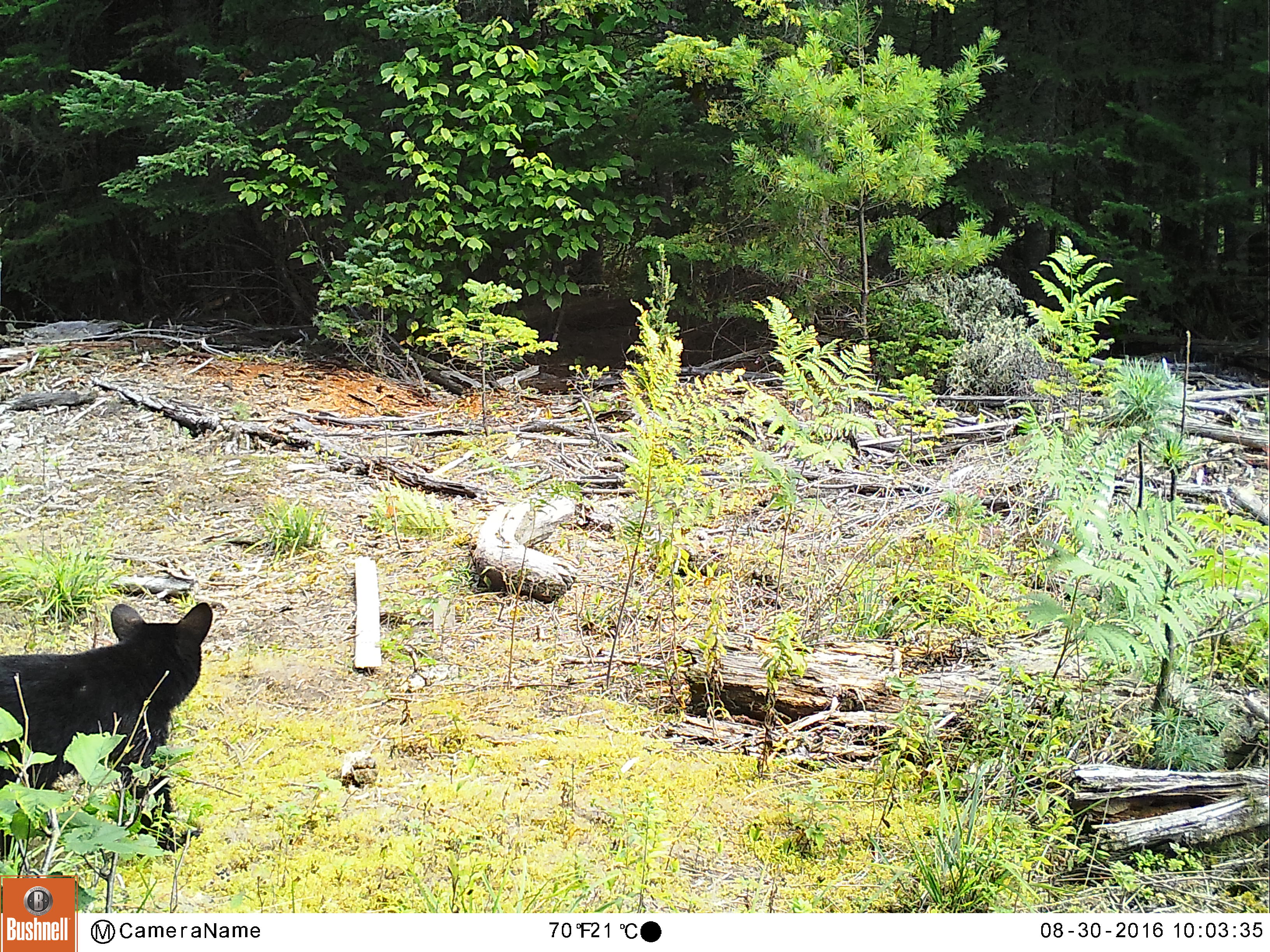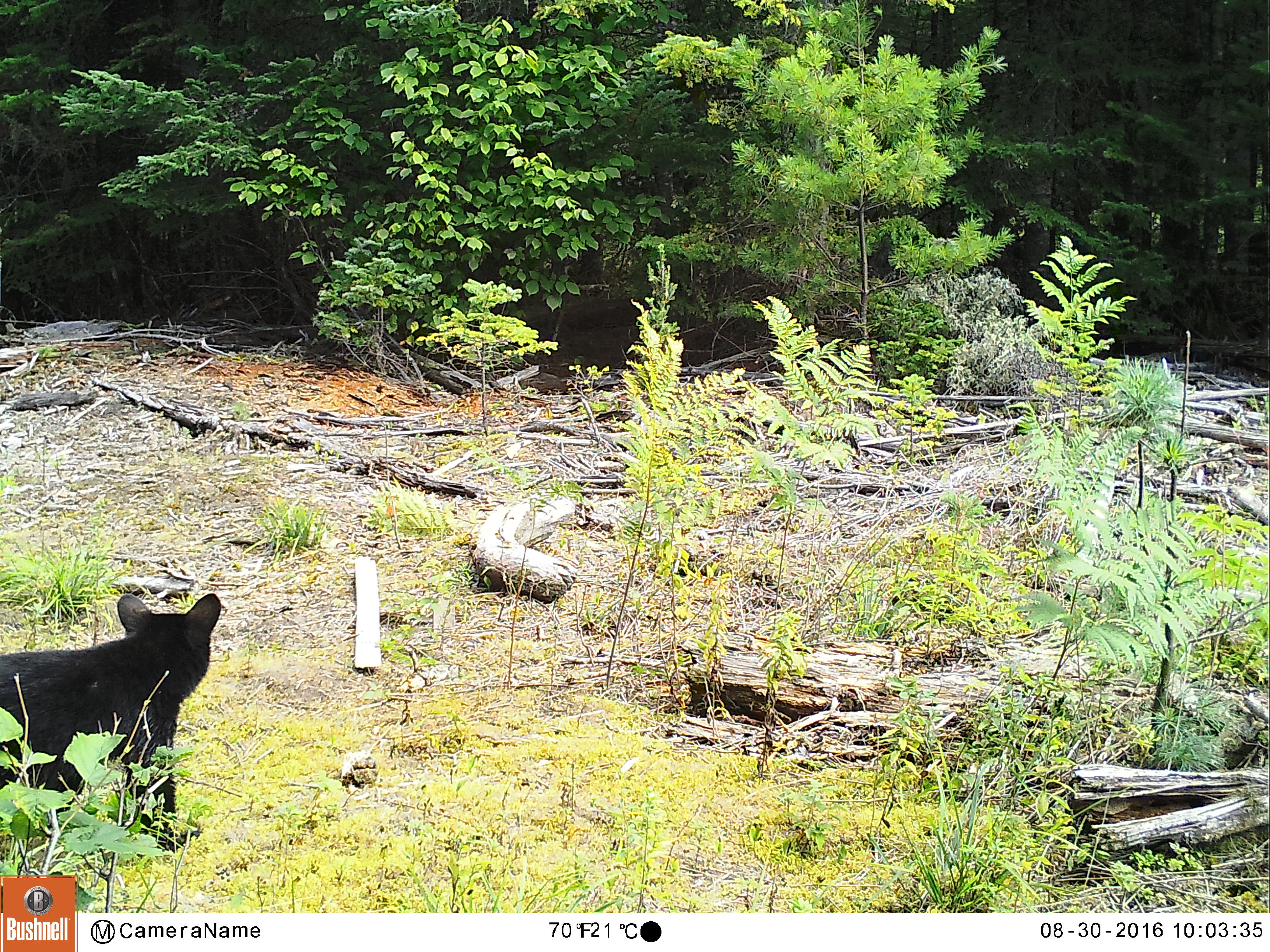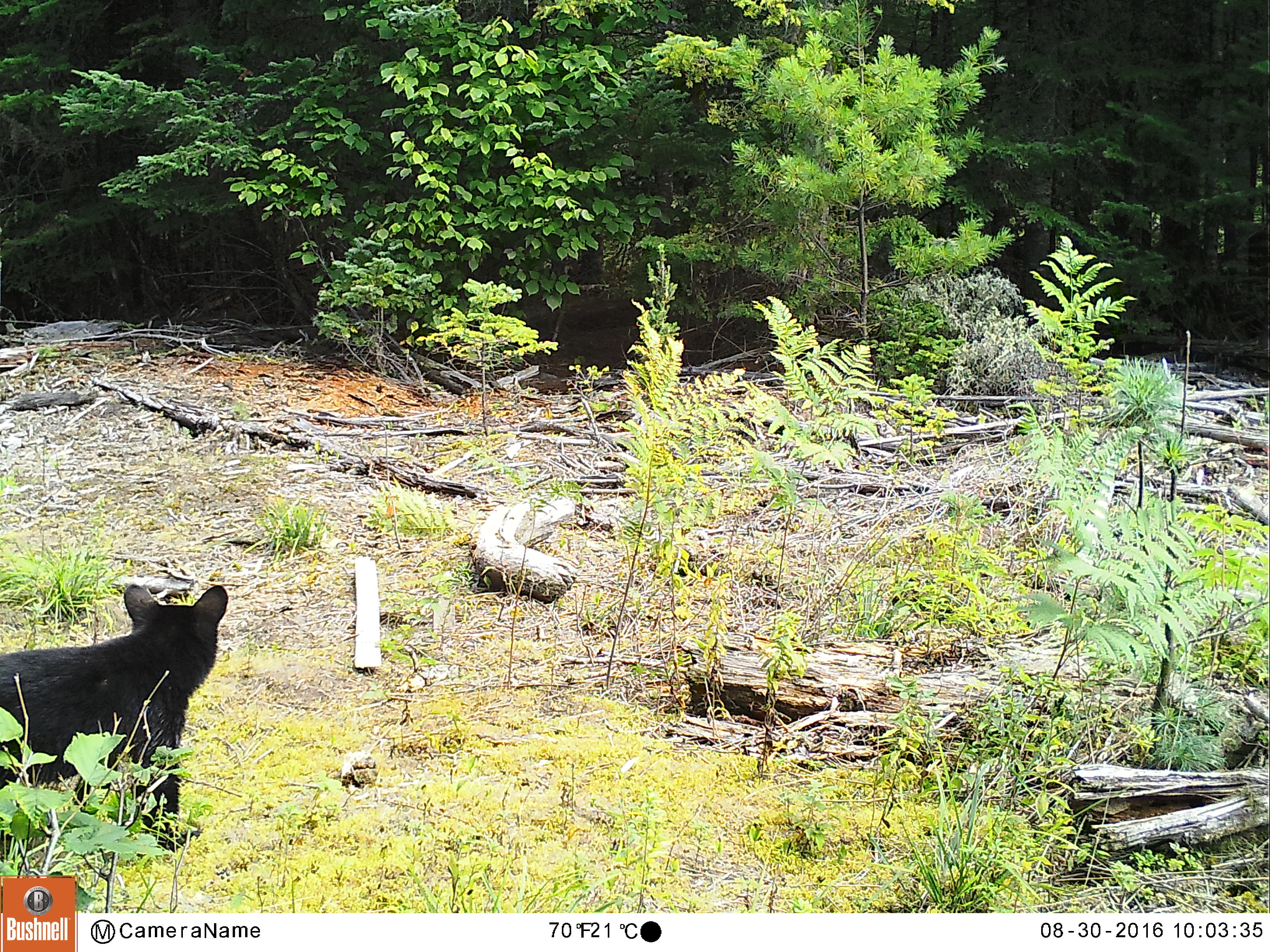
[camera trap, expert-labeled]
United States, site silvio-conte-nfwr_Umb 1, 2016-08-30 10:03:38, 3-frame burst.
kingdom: Animalia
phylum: Chordata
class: Mammalia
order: Carnivora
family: Ursidae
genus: Ursus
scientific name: Ursus americanus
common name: black bear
Black bear (Ursus americanus).